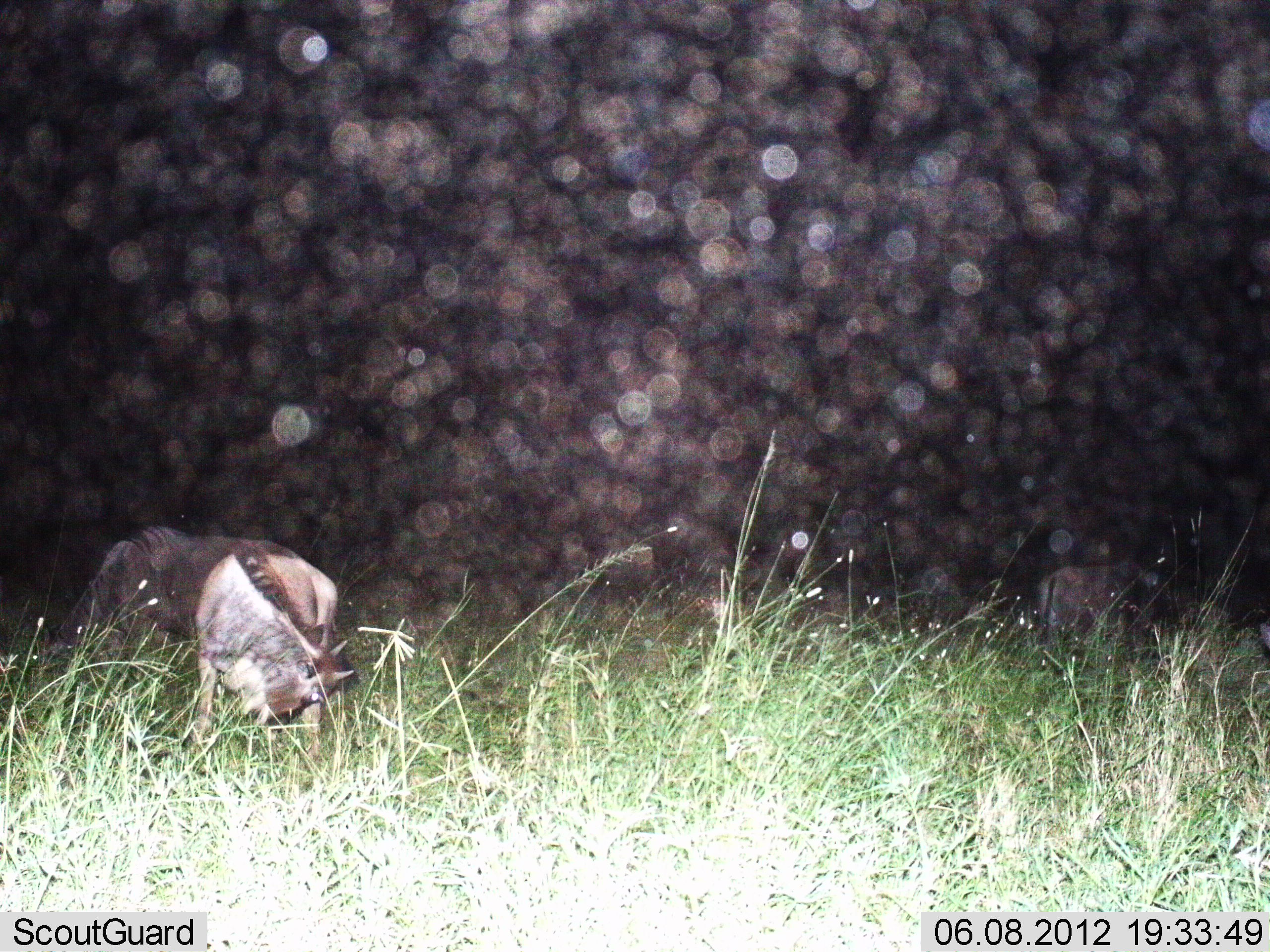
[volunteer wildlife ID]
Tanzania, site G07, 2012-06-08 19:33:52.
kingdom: Animalia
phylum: Chordata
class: Mammalia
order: Artiodactyla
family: Bovidae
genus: Connochaetes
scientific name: Connochaetes taurinus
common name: blue wildebeest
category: wildebeest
Wildebeest (blue wildebeest) (Connochaetes taurinus), count 3. Behavior (volunteer vote fractions): standing 50%, resting 0%, moving 0%, interacting 0%. Young present (vote fraction): 0%. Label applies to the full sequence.